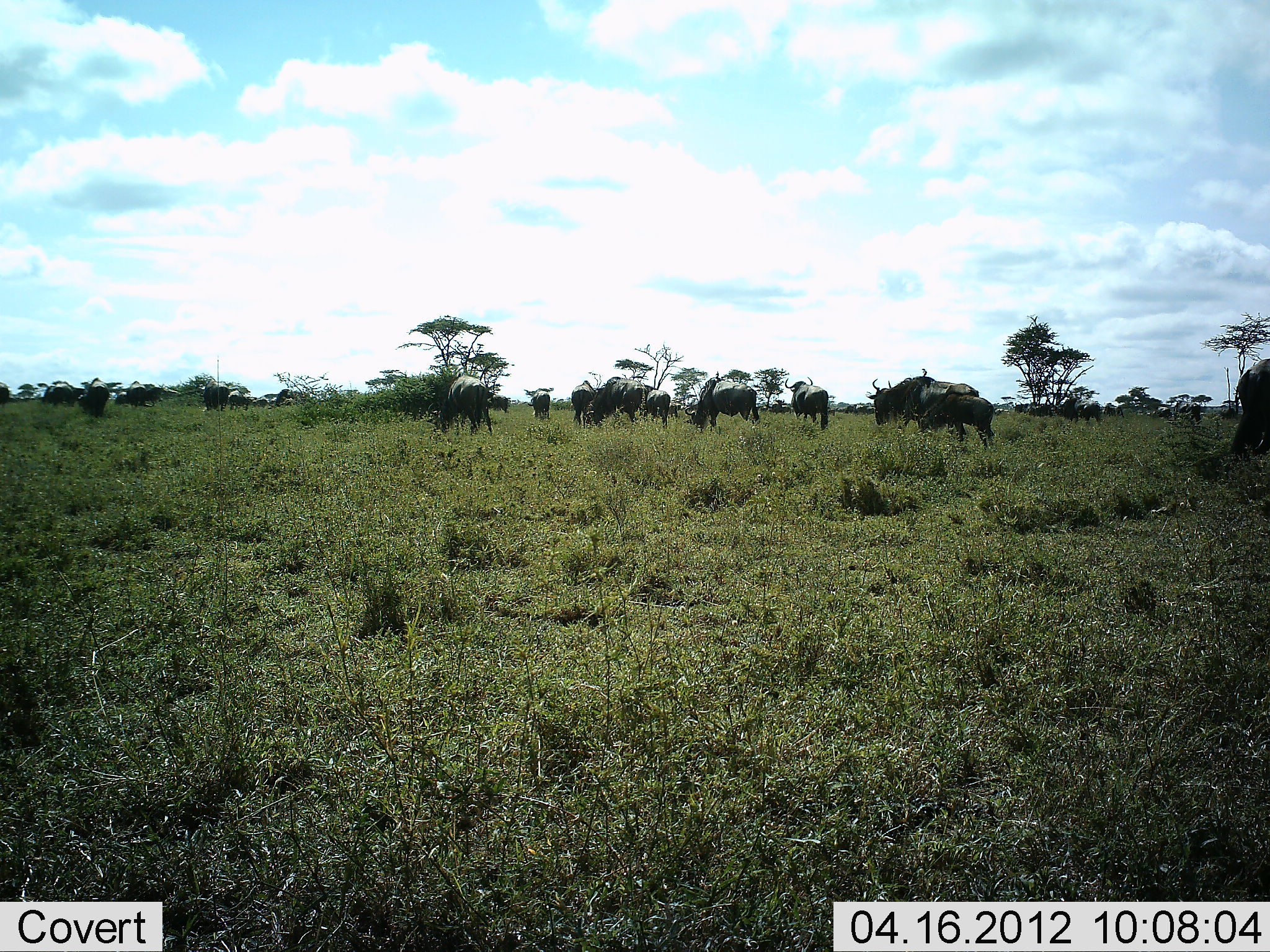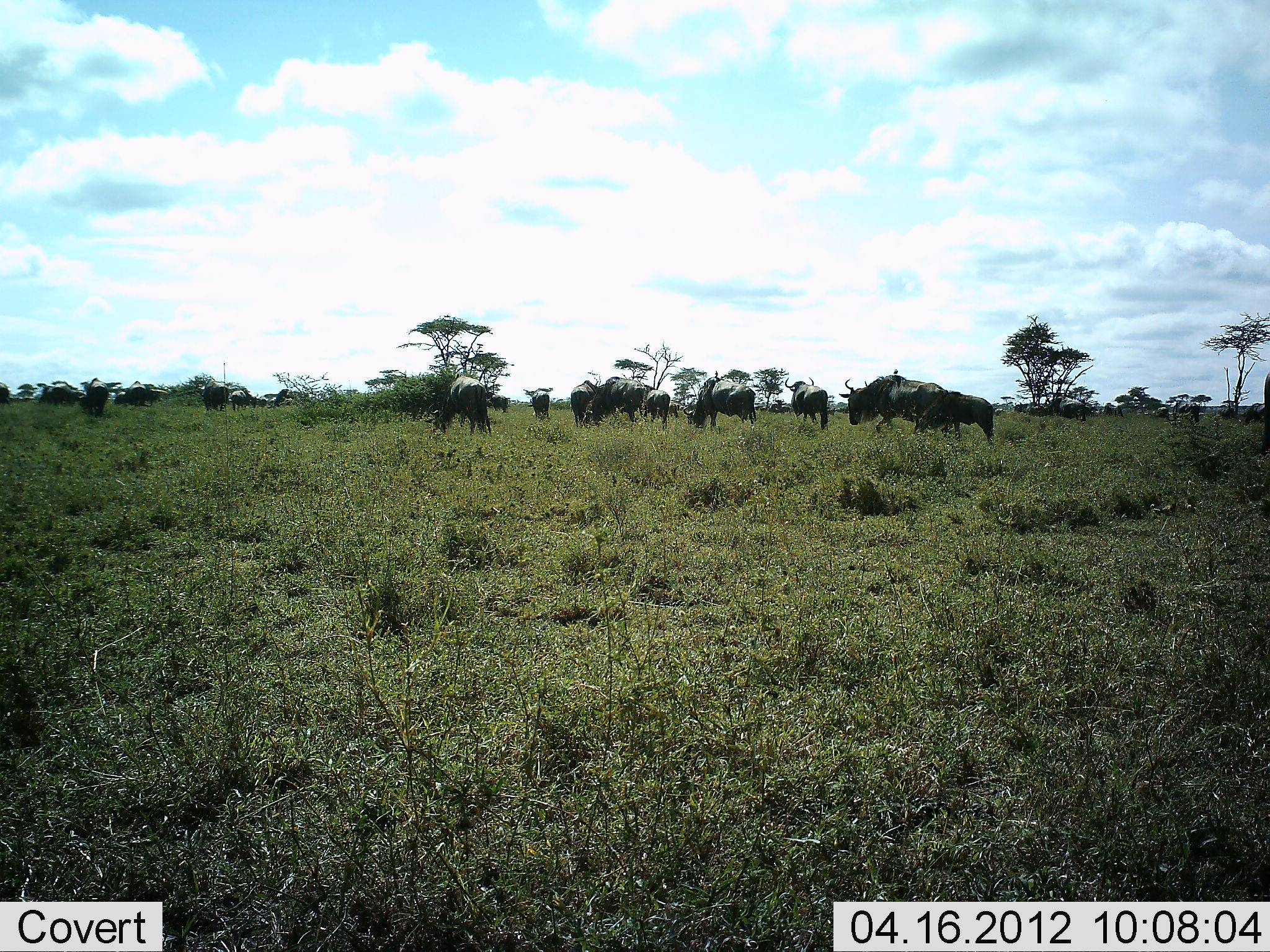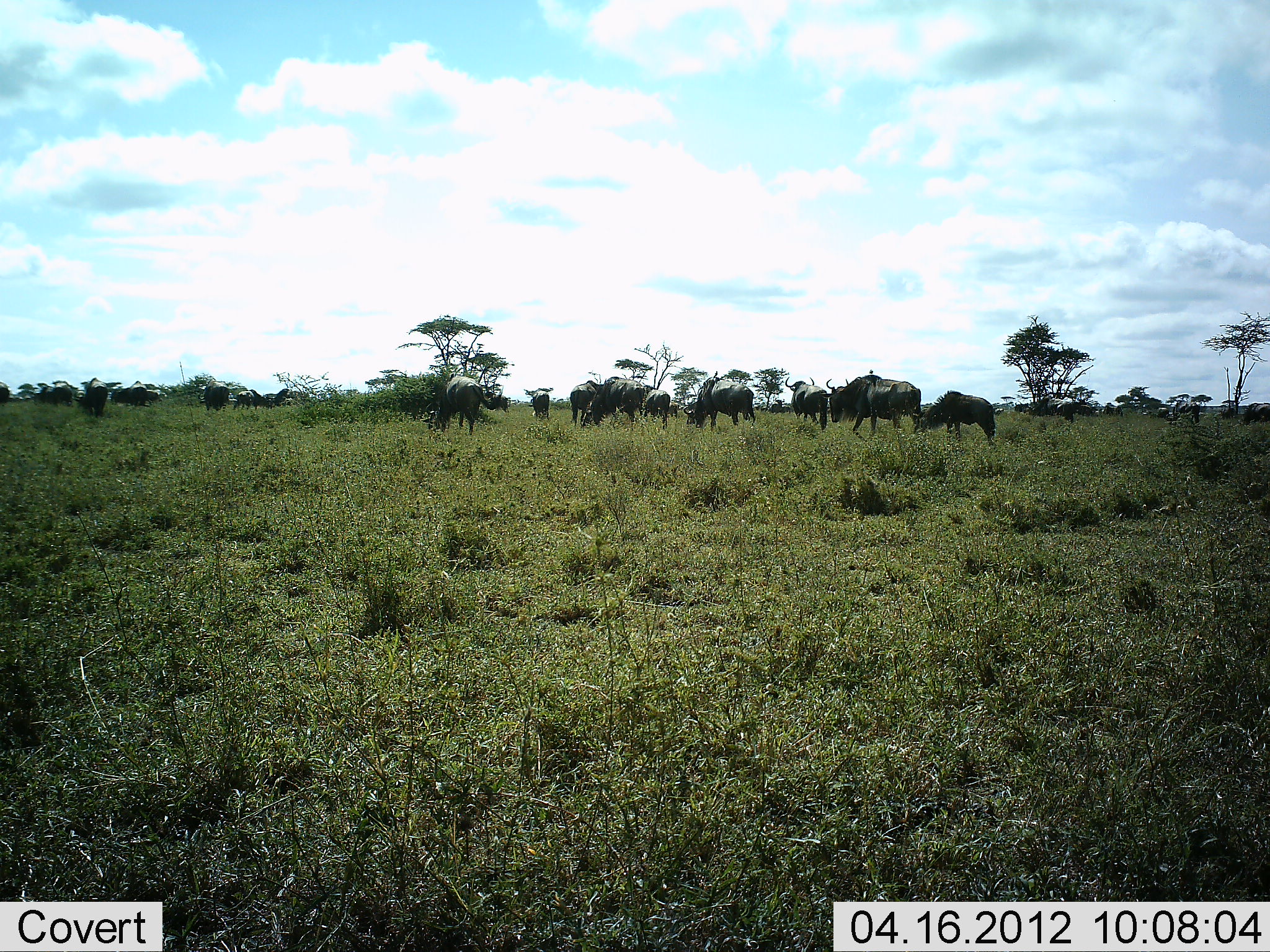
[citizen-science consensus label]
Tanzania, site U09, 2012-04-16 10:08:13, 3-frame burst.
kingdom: Animalia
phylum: Chordata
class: Mammalia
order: Artiodactyla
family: Bovidae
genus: Connochaetes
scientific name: Connochaetes taurinus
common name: blue wildebeest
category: wildebeest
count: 11-50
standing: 64%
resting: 7%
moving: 64%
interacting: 0%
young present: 21%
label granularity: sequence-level